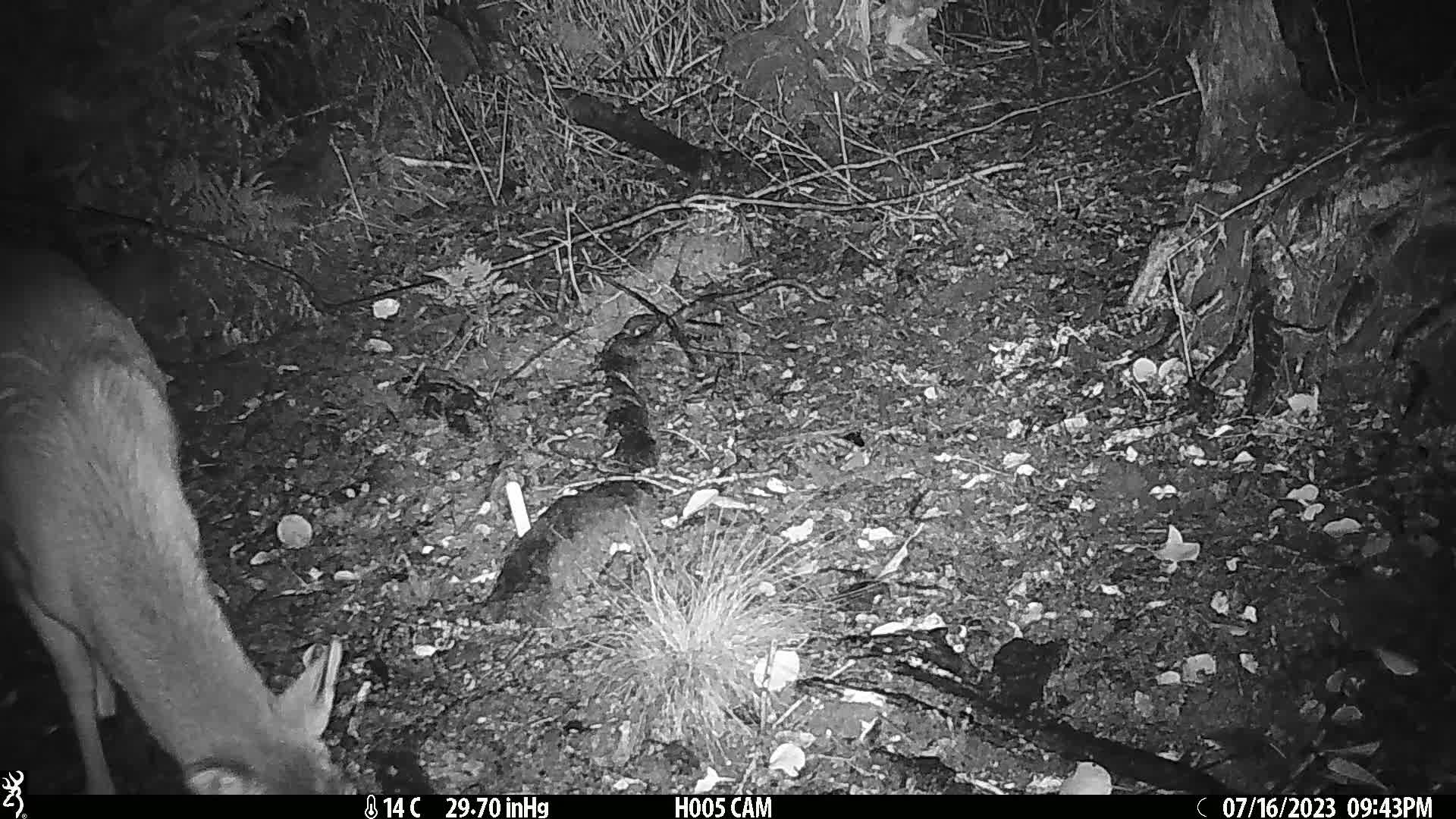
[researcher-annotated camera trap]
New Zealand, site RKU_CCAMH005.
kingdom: Animalia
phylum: Chordata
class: Mammalia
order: Artiodactyla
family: Cervidae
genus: Odocoileus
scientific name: Odocoileus virginianus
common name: white-tailed deer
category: white tailed deer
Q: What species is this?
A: White tailed deer (white-tailed deer) (Odocoileus virginianus).